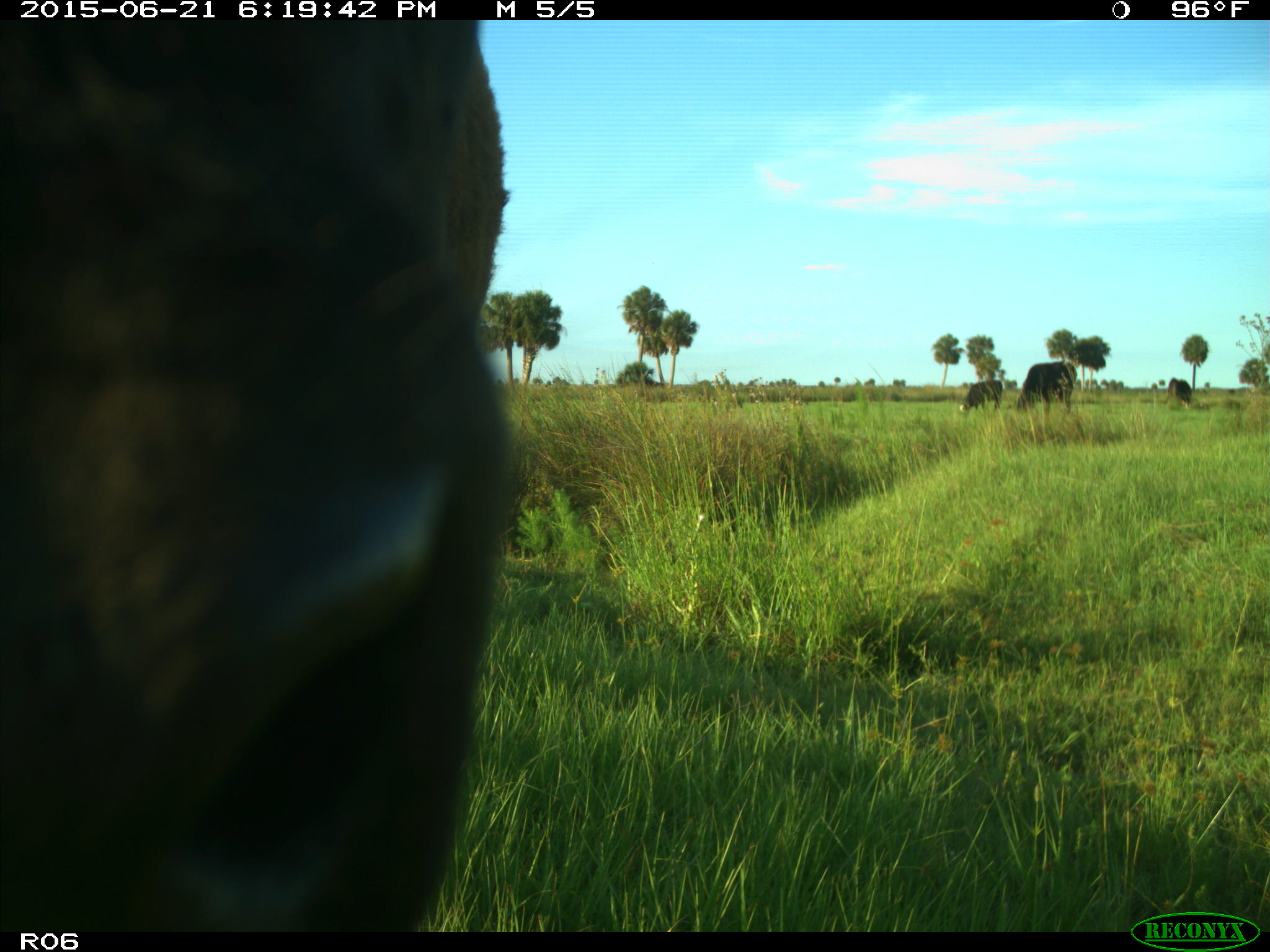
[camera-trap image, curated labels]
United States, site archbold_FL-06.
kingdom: Animalia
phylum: Chordata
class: Mammalia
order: Artiodactyla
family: Bovidae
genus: Bos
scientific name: Bos taurus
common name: domestic cow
Bos taurus (domestic cow).